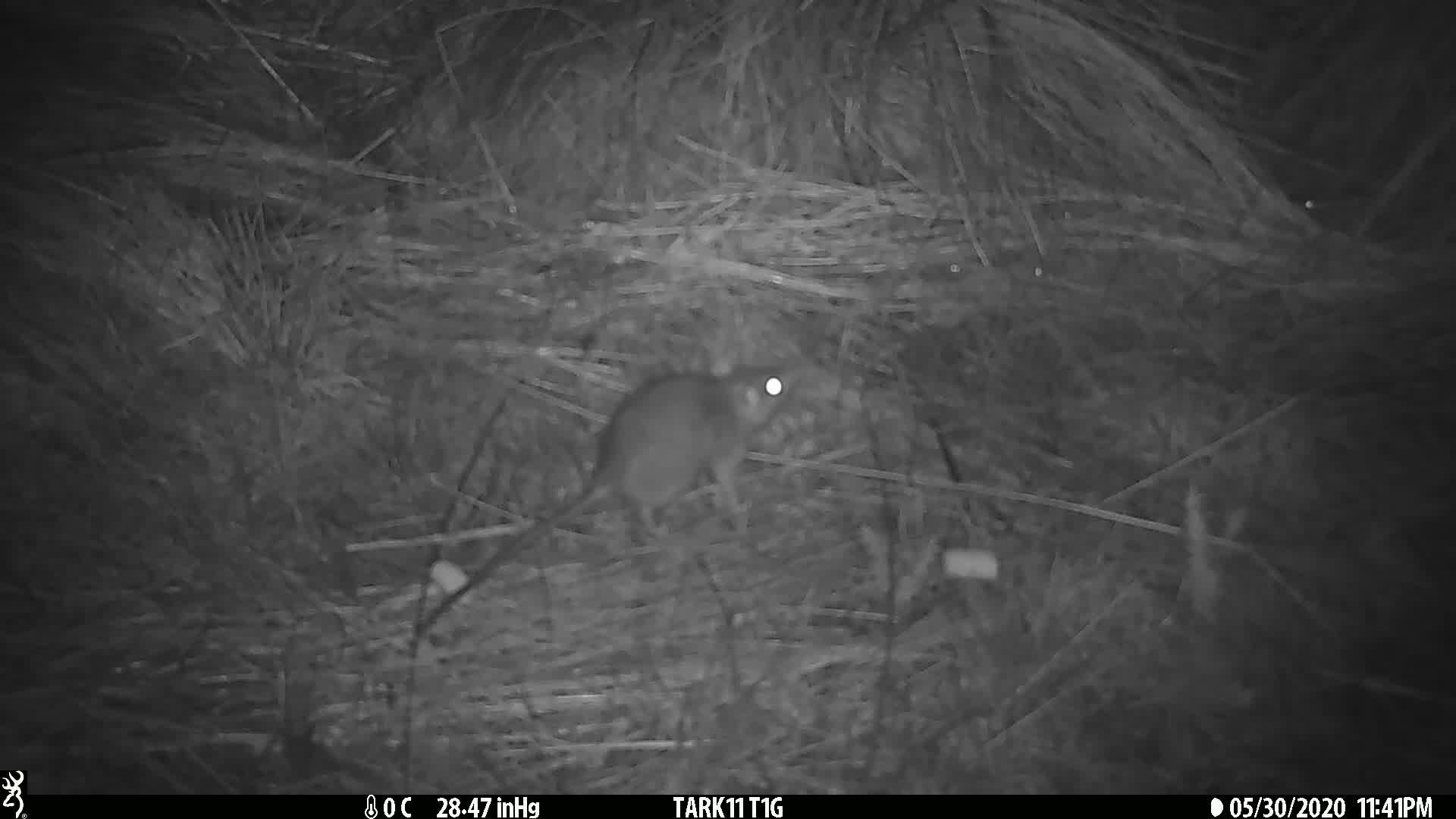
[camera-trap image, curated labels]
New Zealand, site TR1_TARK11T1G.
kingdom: Animalia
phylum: Chordata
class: Mammalia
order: Rodentia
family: Muridae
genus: Rattus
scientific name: Rattus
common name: rat